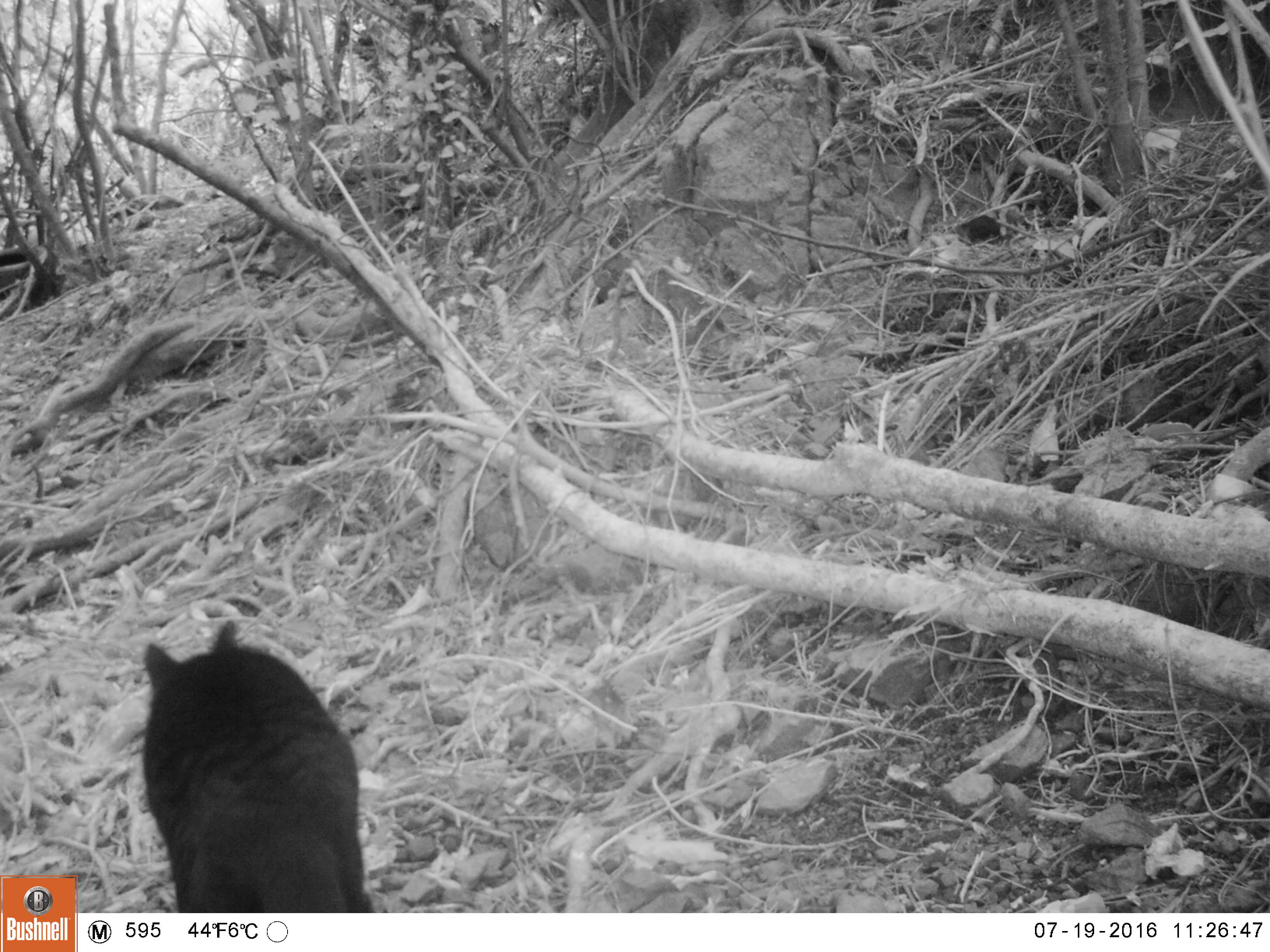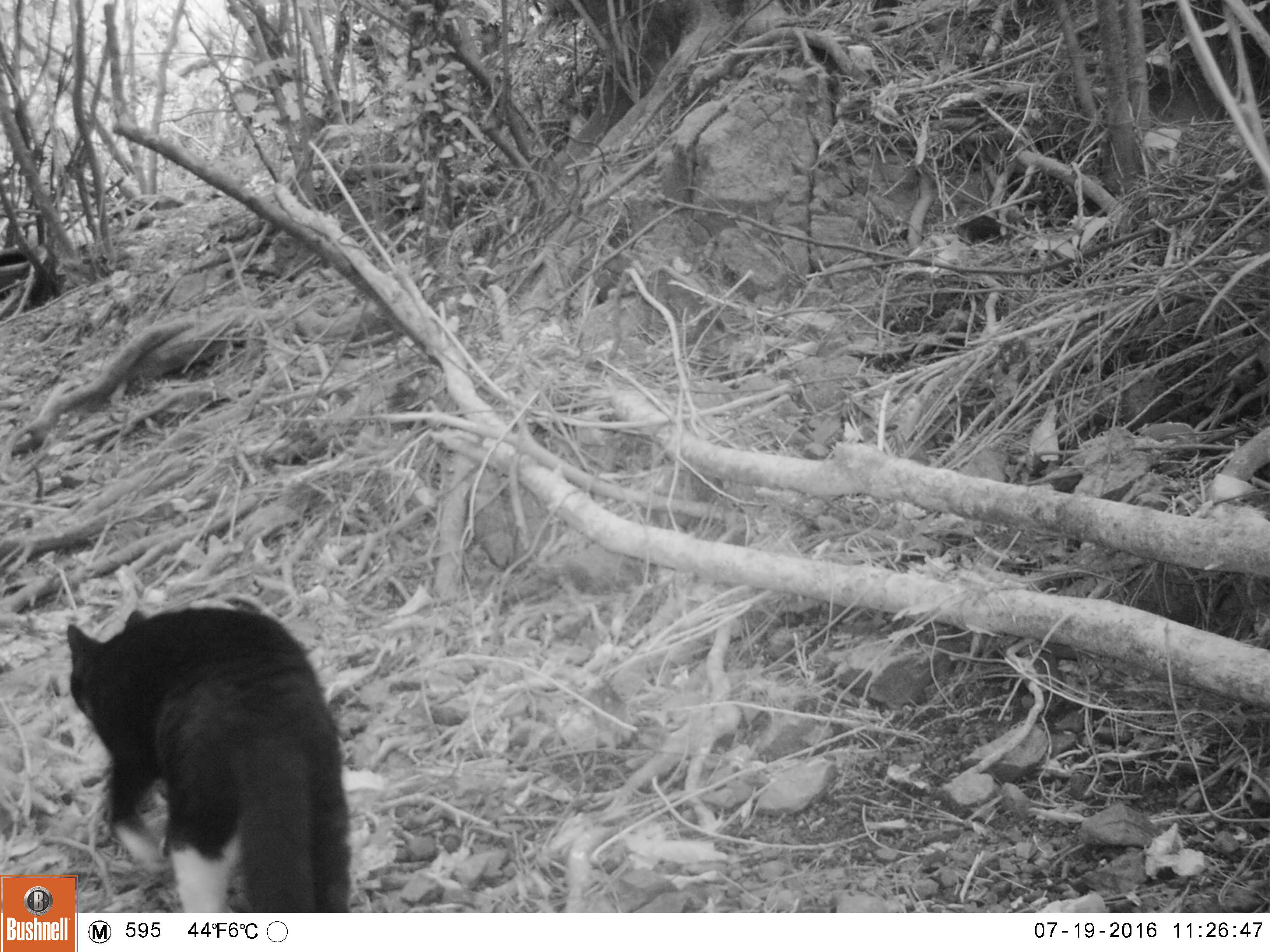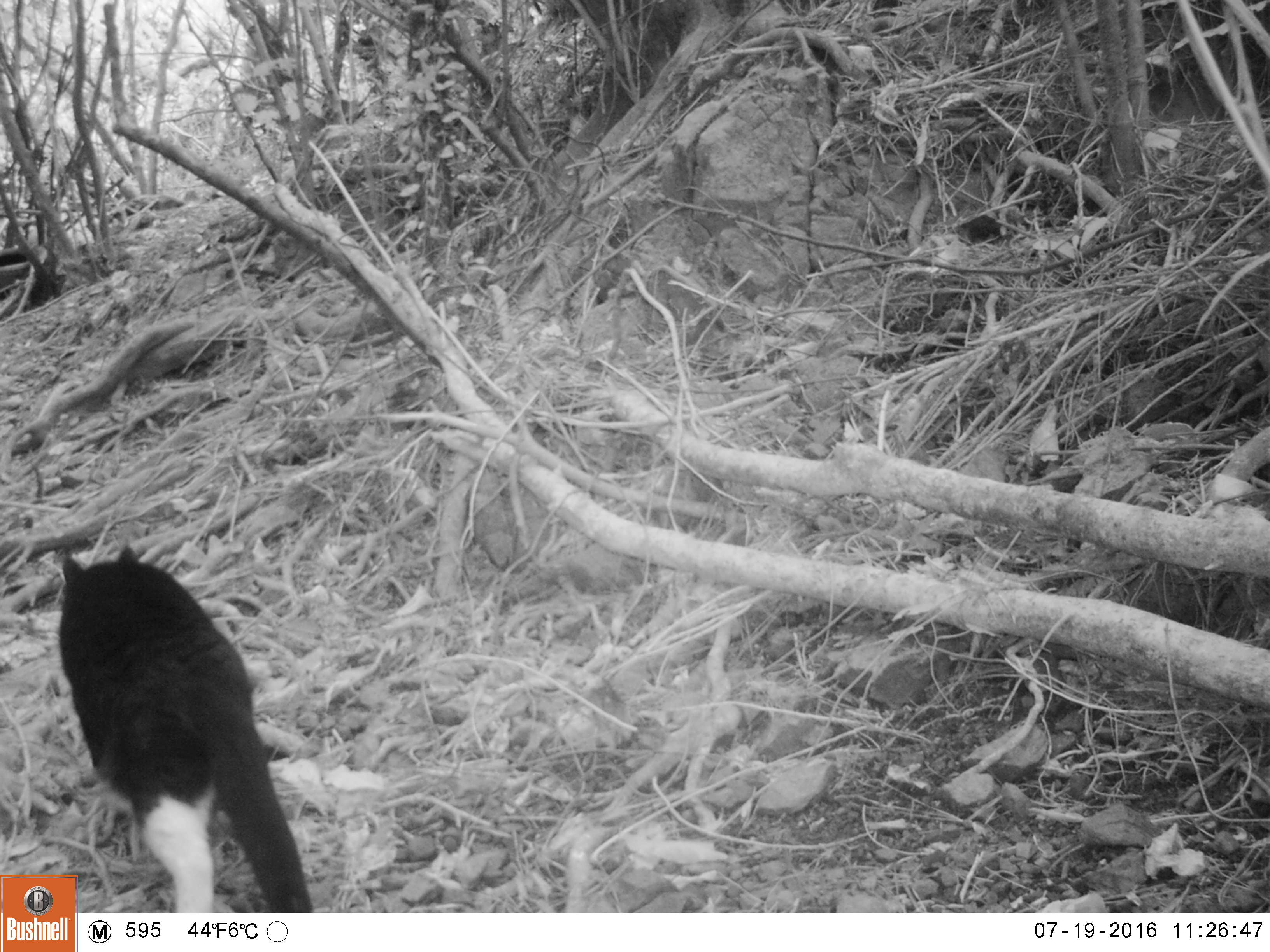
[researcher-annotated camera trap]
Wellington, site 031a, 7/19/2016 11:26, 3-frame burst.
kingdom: Animalia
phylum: Chordata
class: Mammalia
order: Carnivora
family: Felidae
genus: Felis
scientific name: Felis catus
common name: cat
Cat (Felis catus).